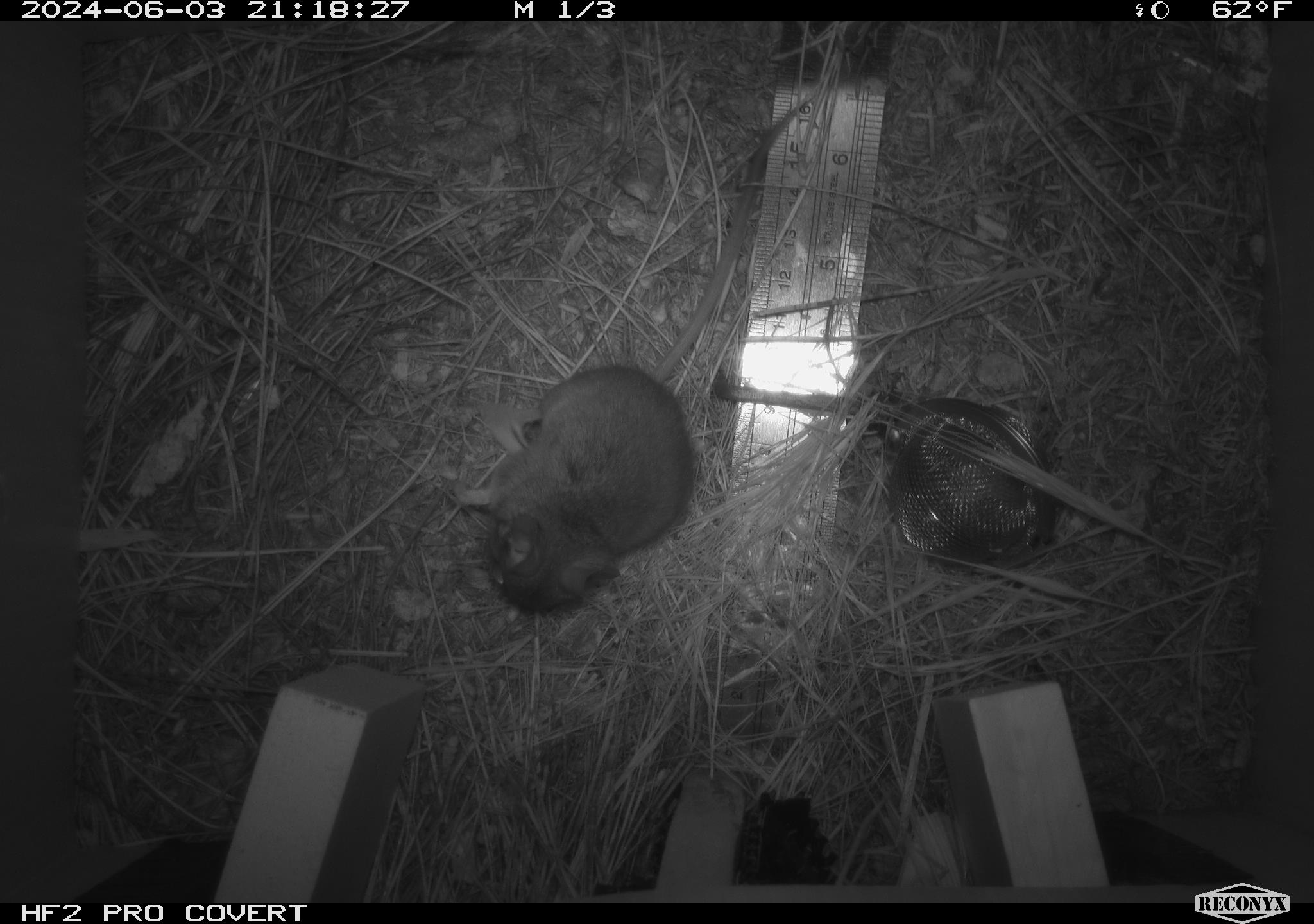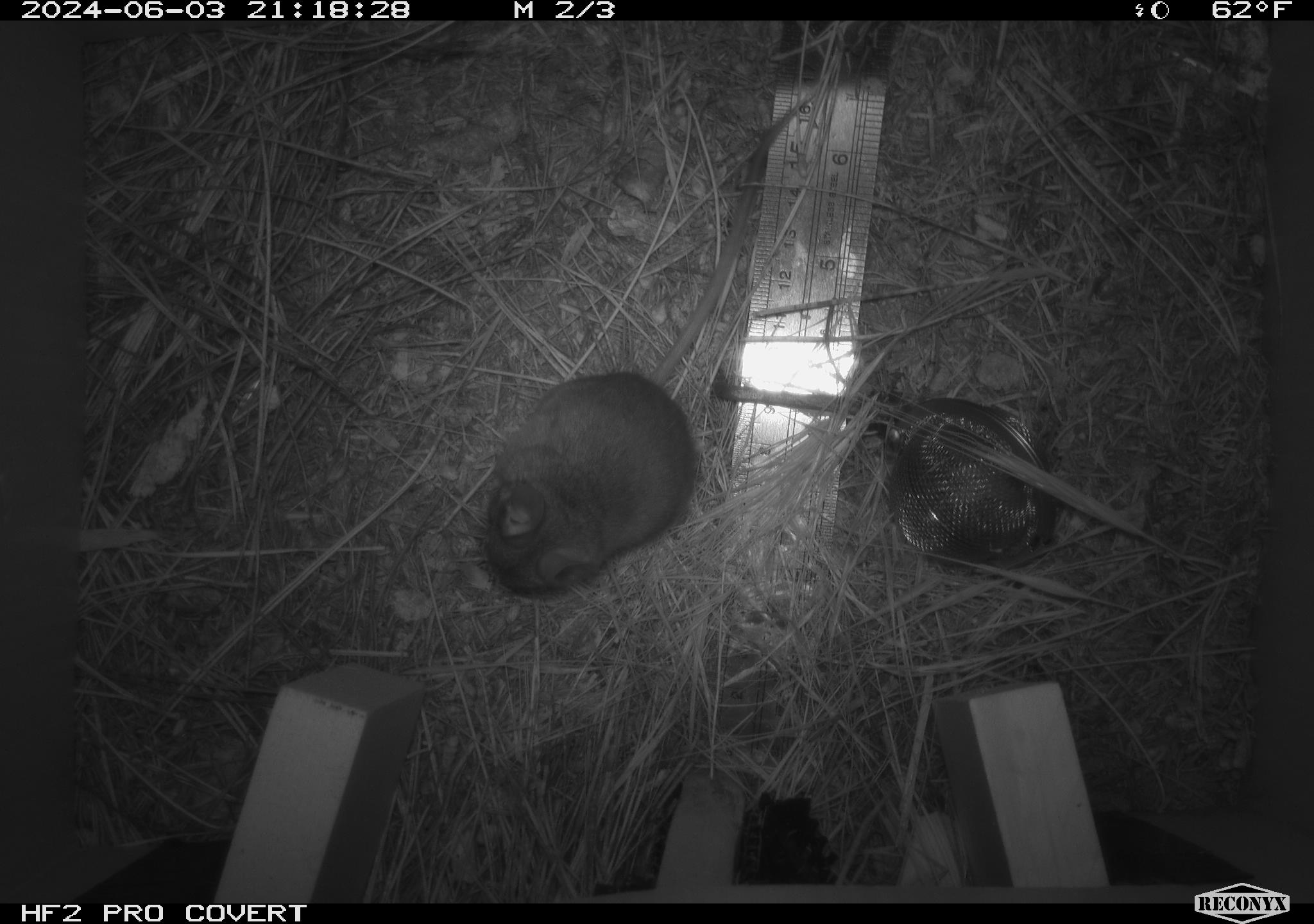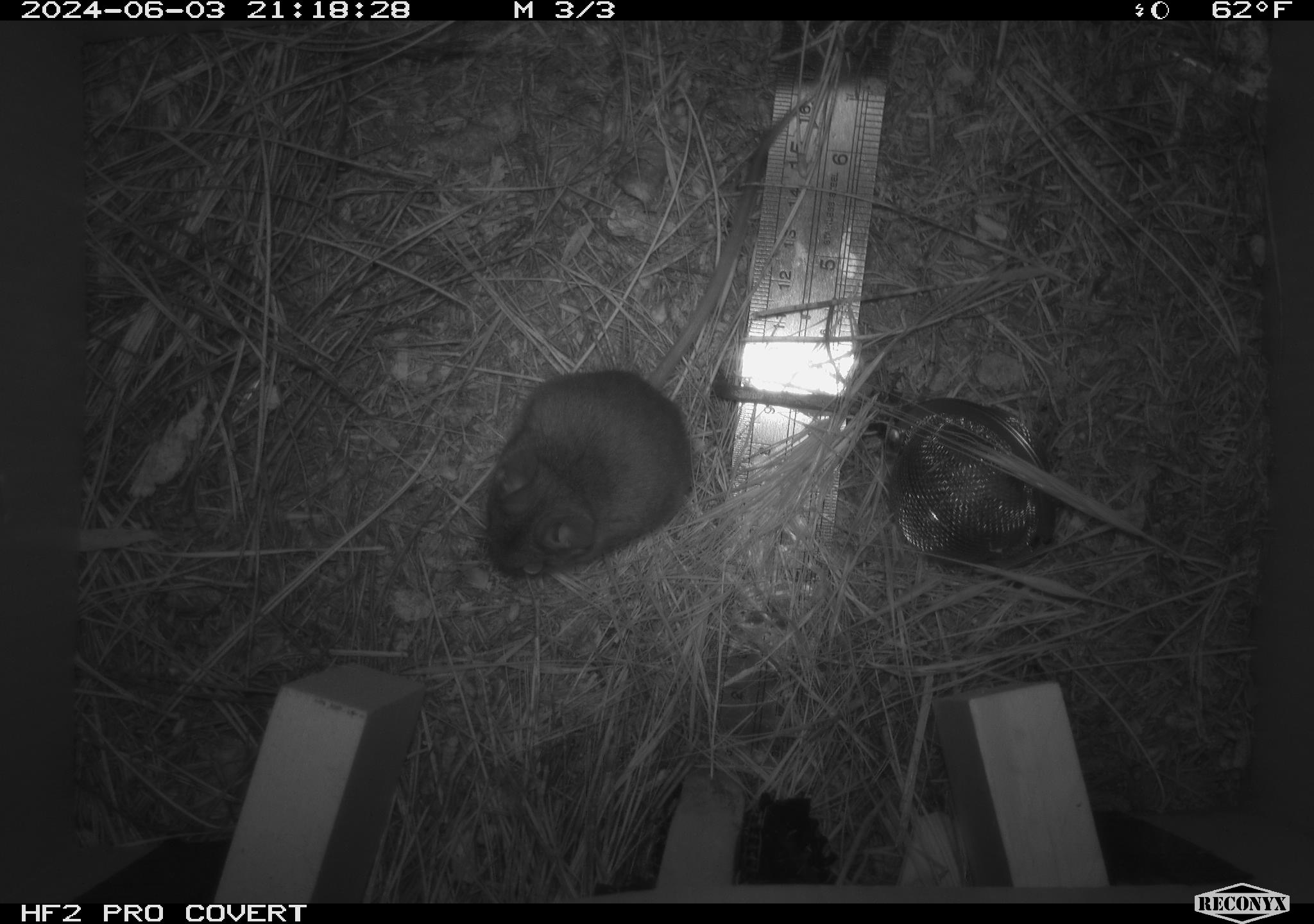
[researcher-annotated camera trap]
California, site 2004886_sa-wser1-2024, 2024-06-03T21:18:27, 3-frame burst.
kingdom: Animalia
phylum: Chordata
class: Mammalia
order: Rodentia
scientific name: Rodentia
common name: mouse species